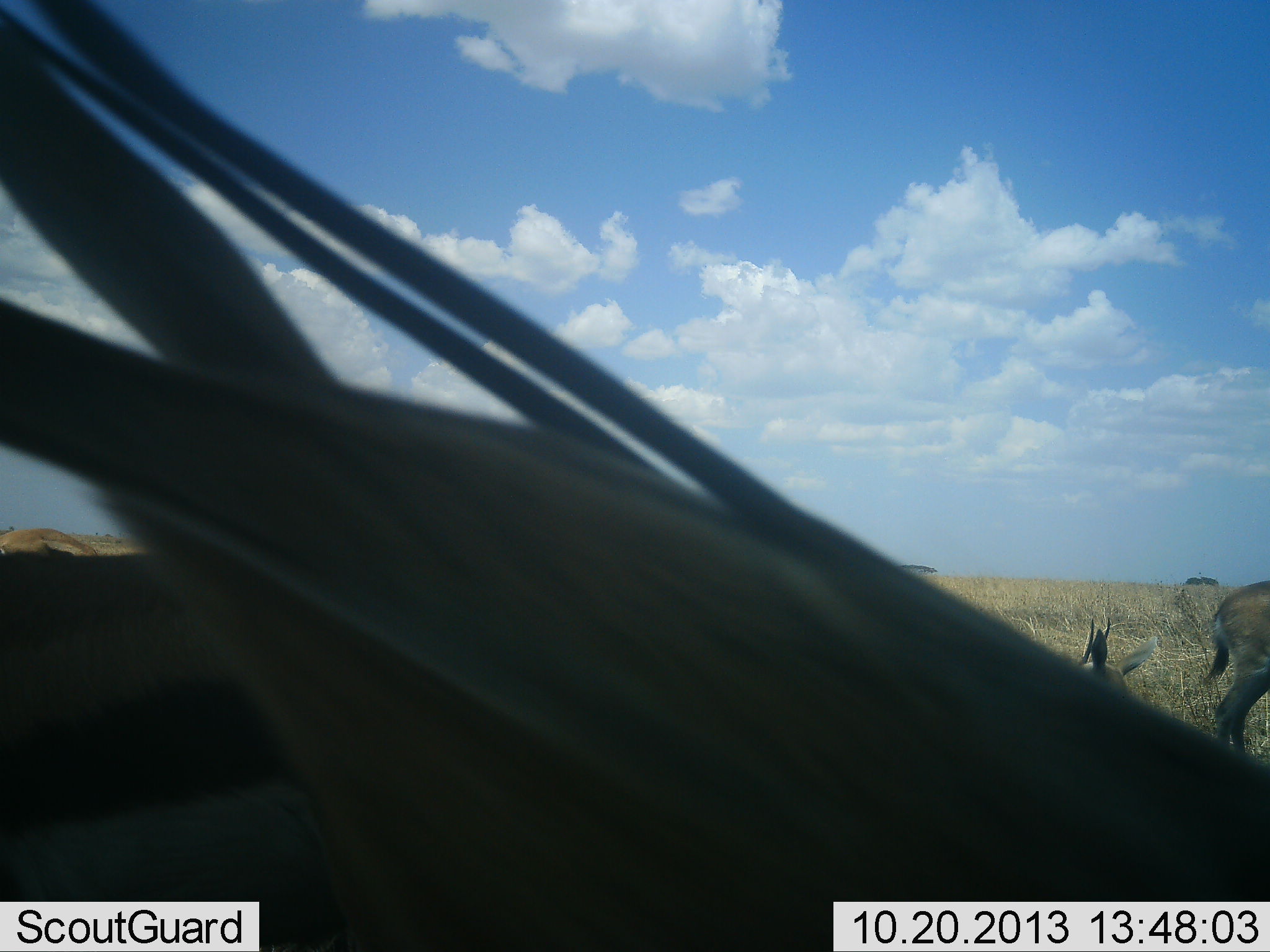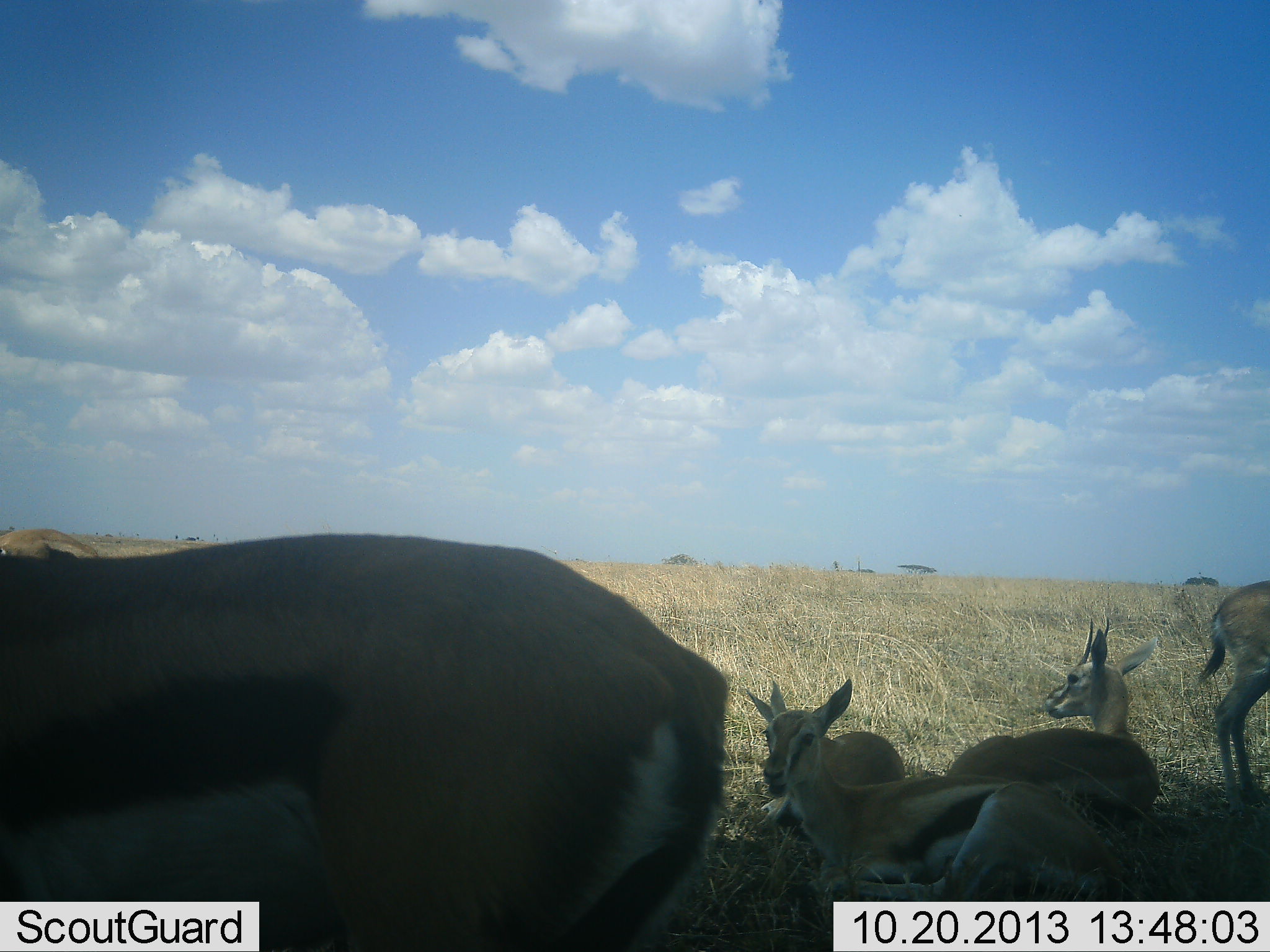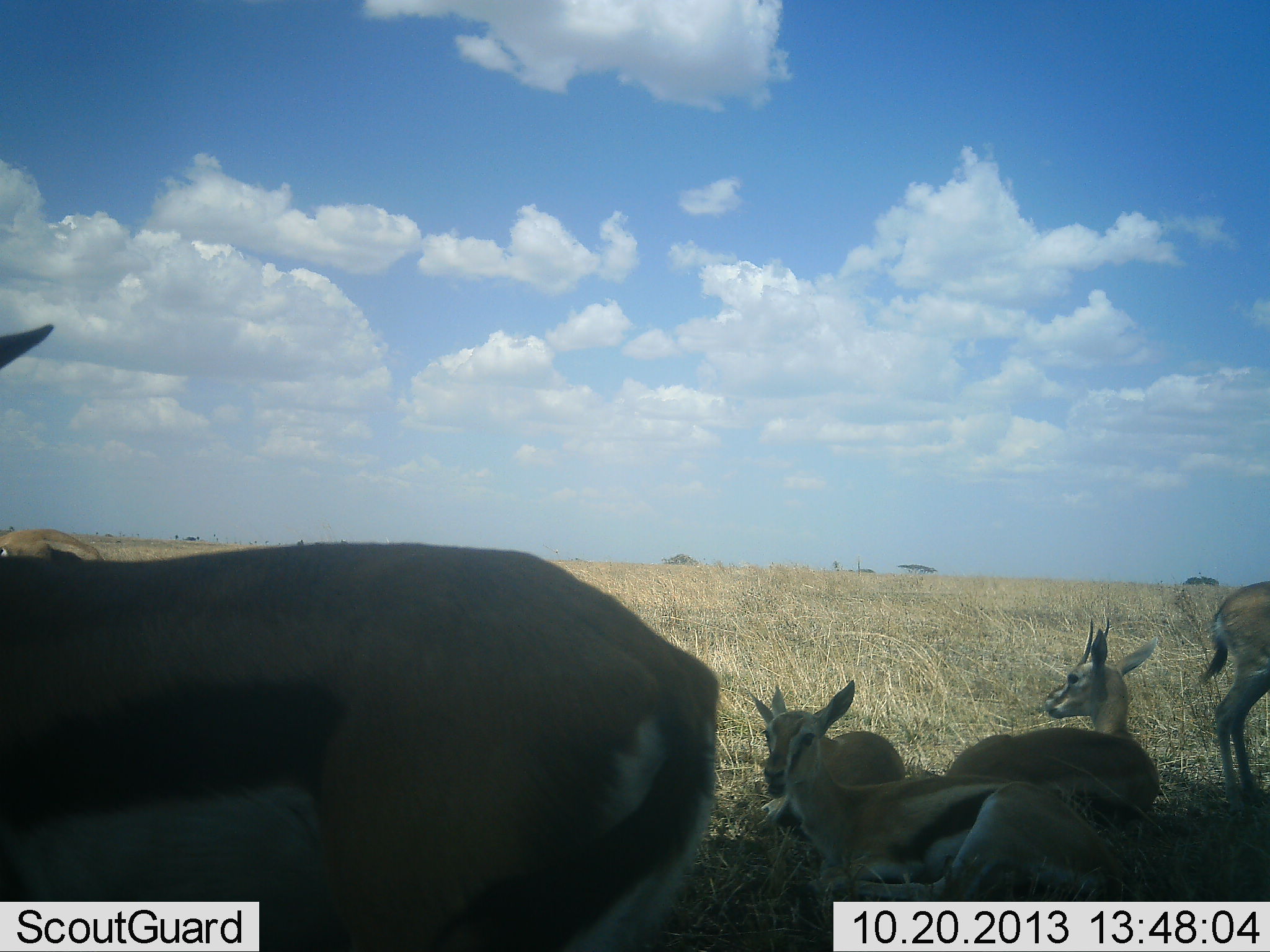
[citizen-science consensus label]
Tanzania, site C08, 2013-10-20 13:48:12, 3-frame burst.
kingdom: Animalia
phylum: Chordata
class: Mammalia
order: Artiodactyla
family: Bovidae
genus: Eudorcas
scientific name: Eudorcas thomsonii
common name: thomson's gazelle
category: gazellethomsons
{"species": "gazellethomsons (thomson's gazelle) (Eudorcas thomsonii)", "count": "6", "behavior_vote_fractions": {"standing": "60%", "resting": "100%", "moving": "20%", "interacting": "0%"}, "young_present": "10%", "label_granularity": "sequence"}